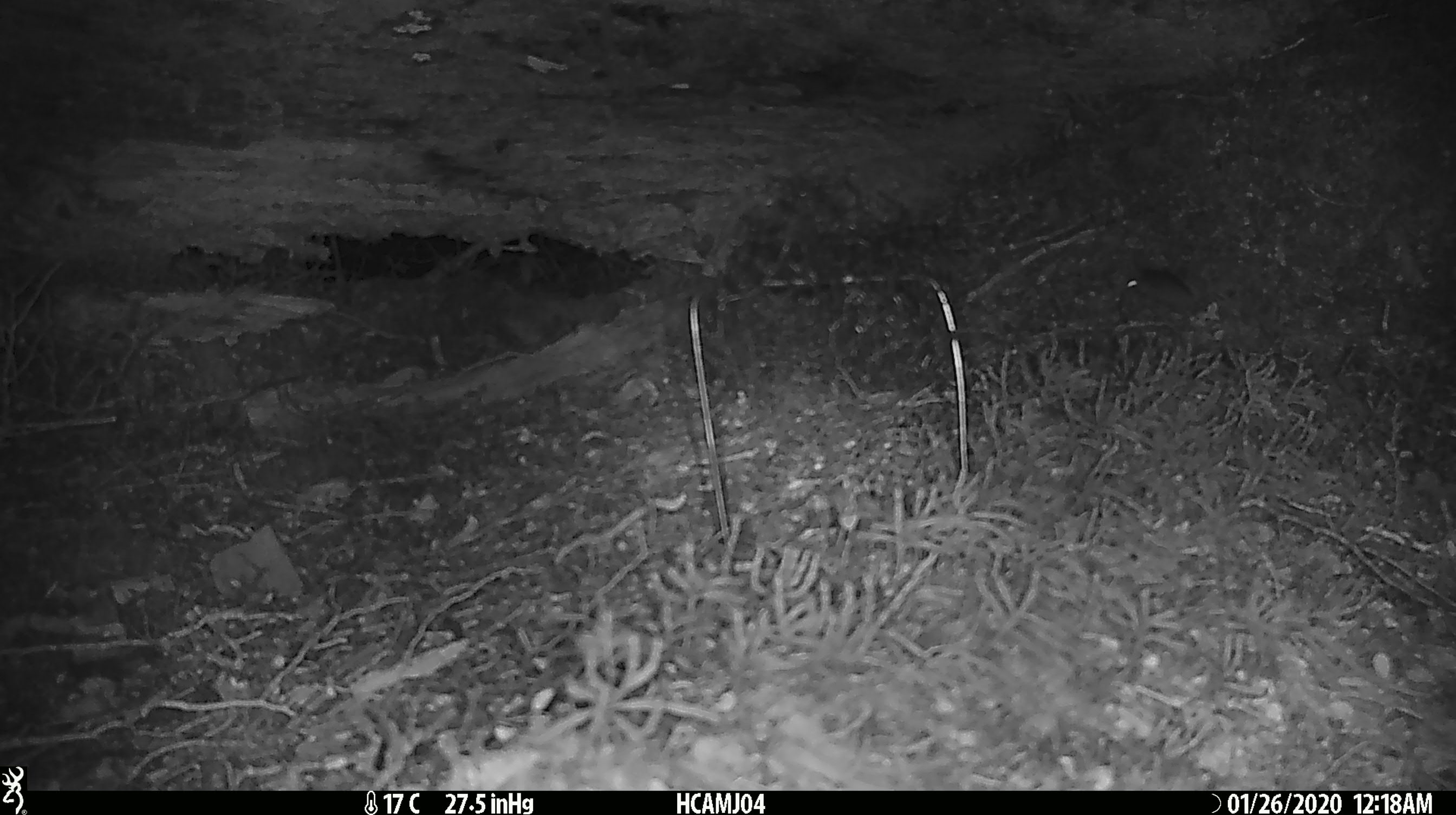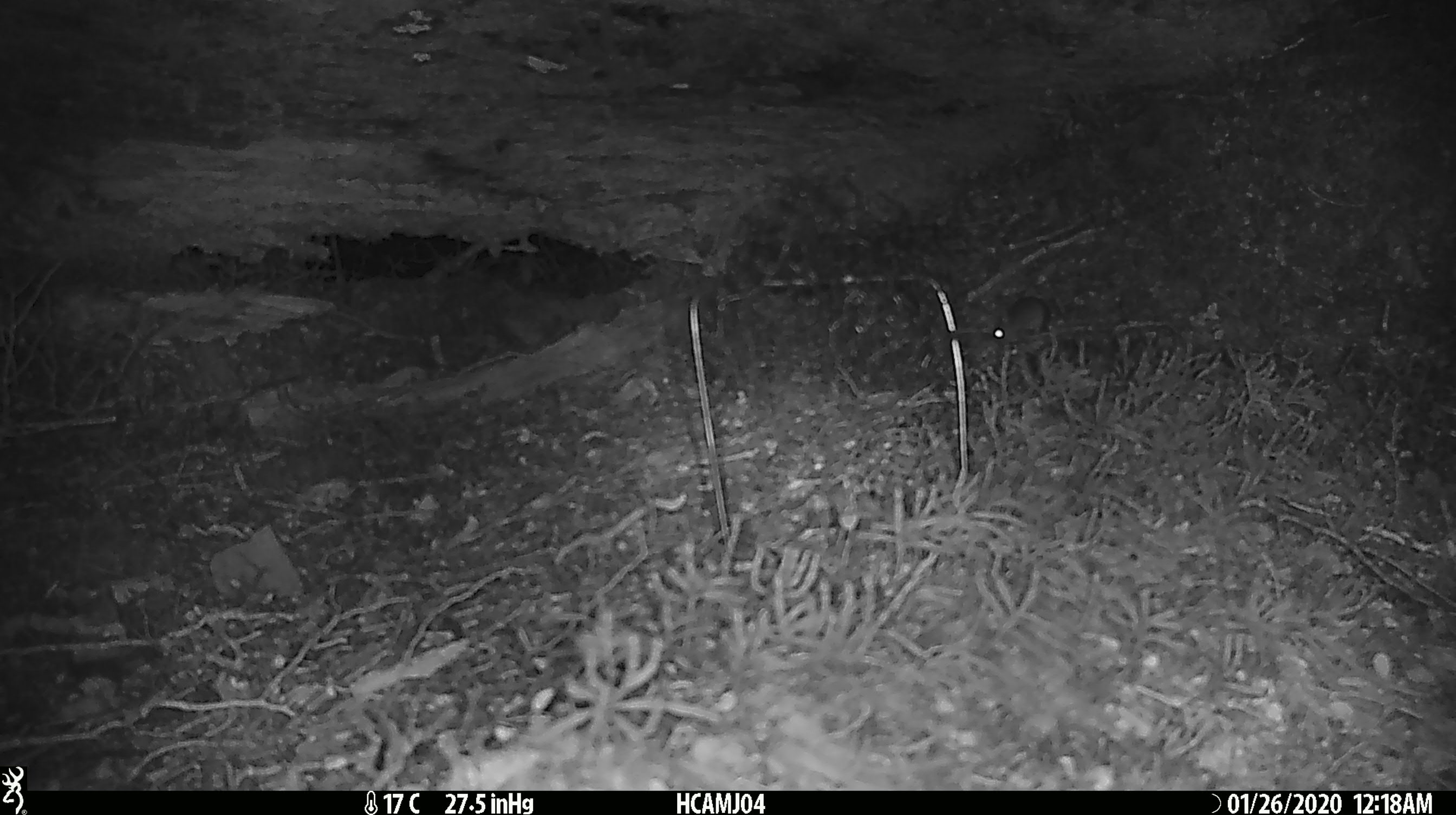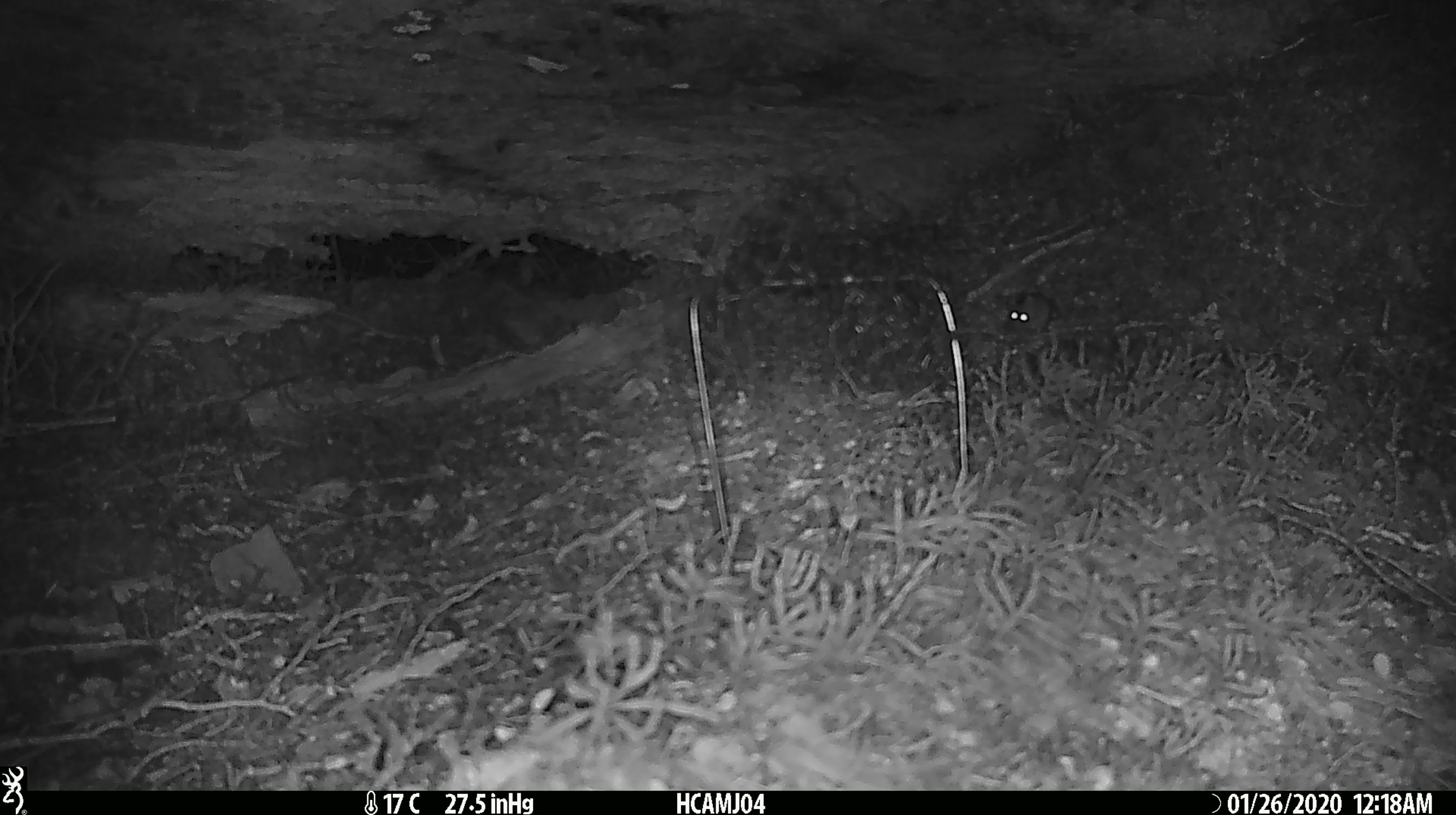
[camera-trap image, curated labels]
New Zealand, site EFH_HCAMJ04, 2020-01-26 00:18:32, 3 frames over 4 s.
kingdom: Animalia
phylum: Chordata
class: Mammalia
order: Rodentia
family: Muridae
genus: Mus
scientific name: Mus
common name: mouse